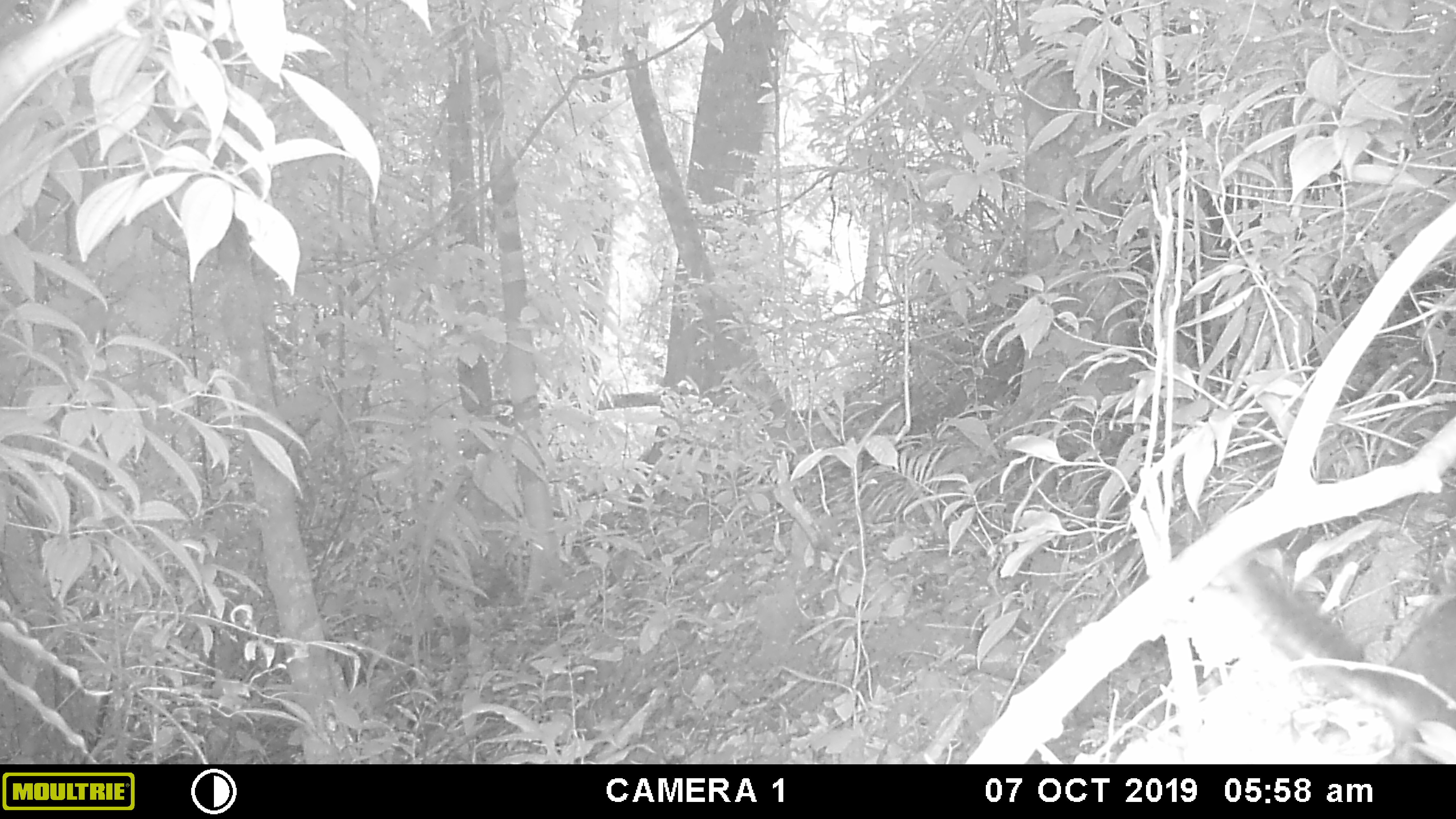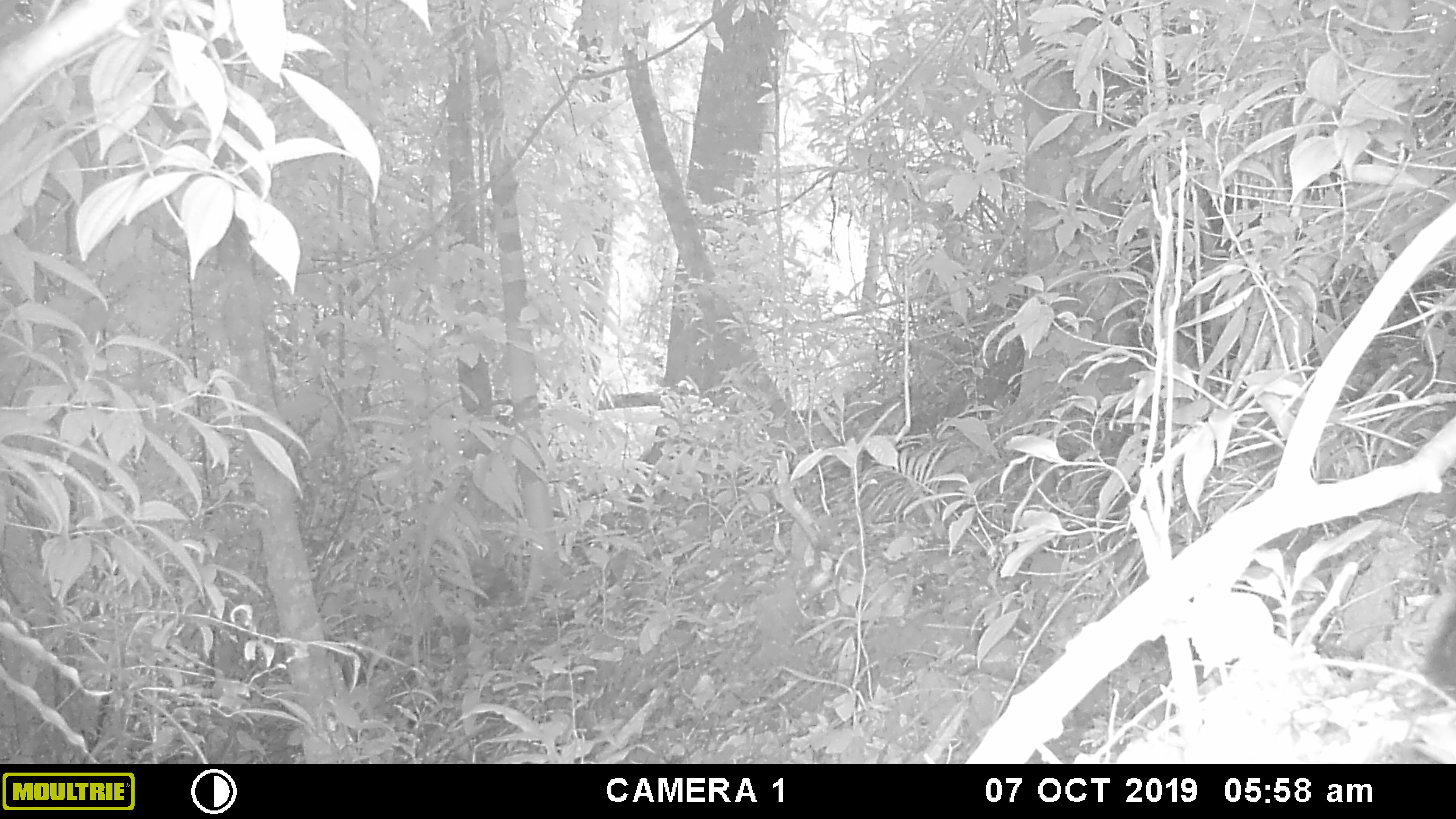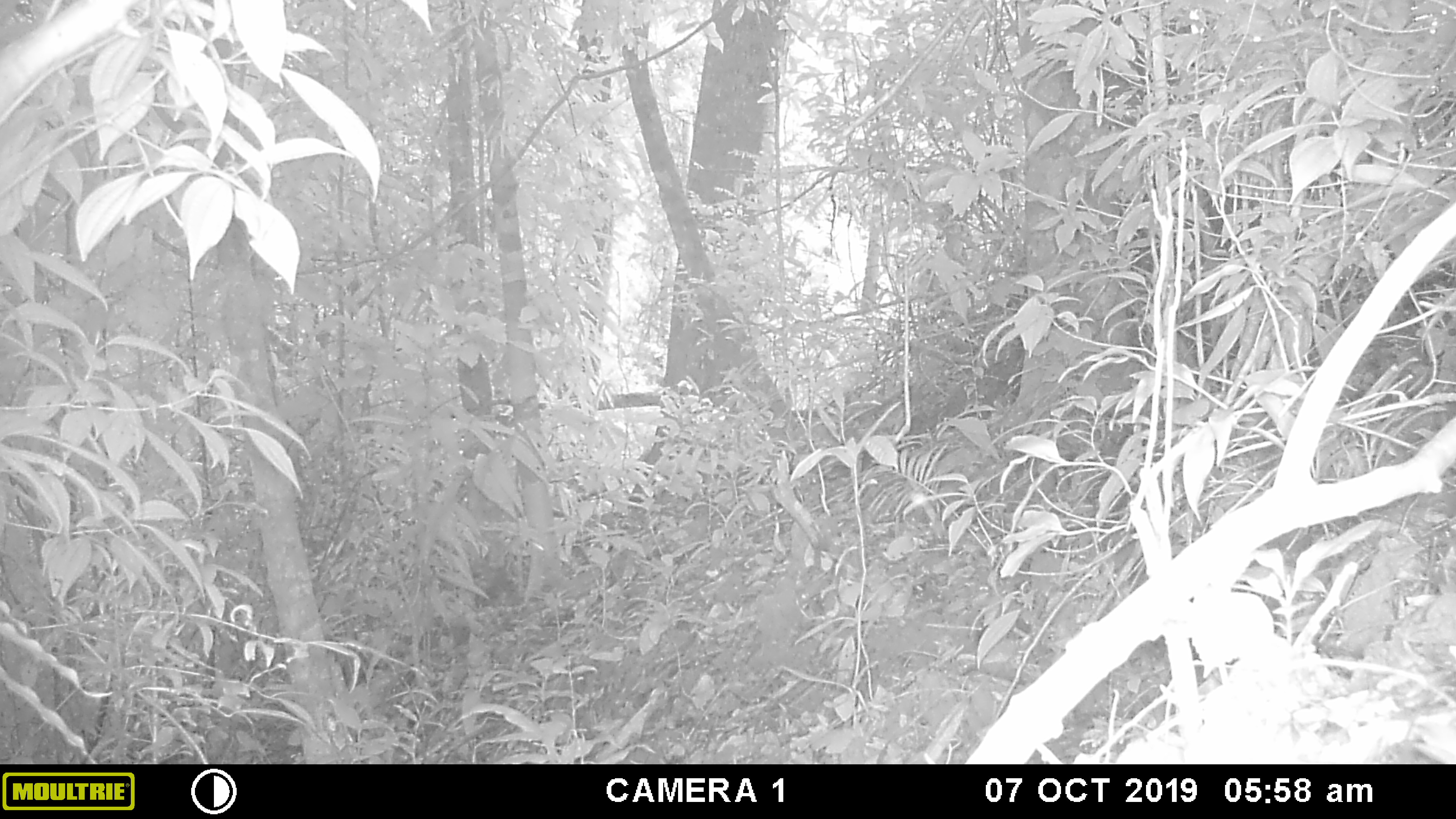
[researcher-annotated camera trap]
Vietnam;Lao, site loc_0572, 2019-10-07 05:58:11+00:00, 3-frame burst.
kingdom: Animalia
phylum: Chordata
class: Mammalia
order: Rodentia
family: Sciuridae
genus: Sciurus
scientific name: Sciurus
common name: squirrel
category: unidentified squirrel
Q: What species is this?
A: Unidentified squirrel (squirrel) (Sciurus).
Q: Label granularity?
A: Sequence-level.